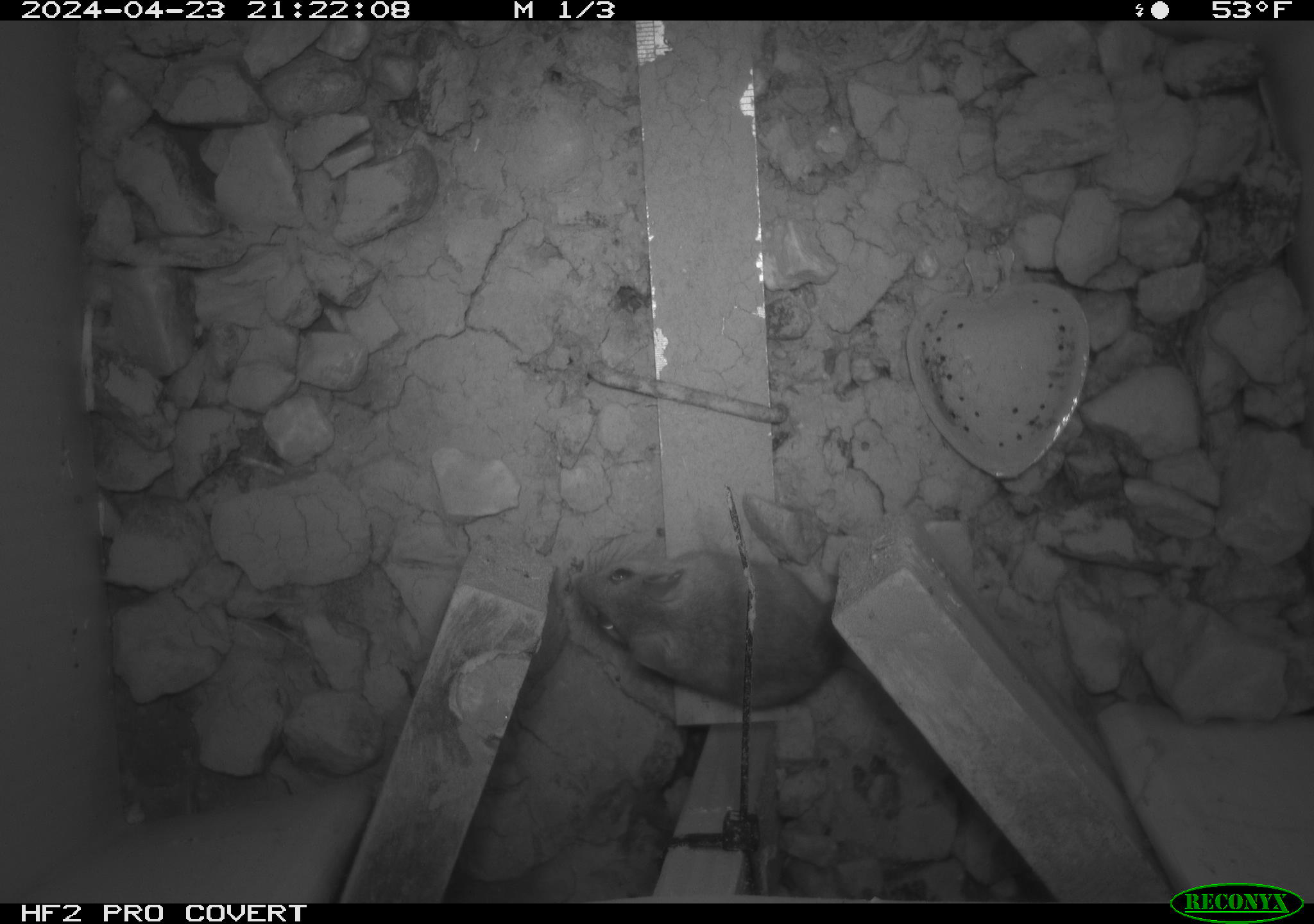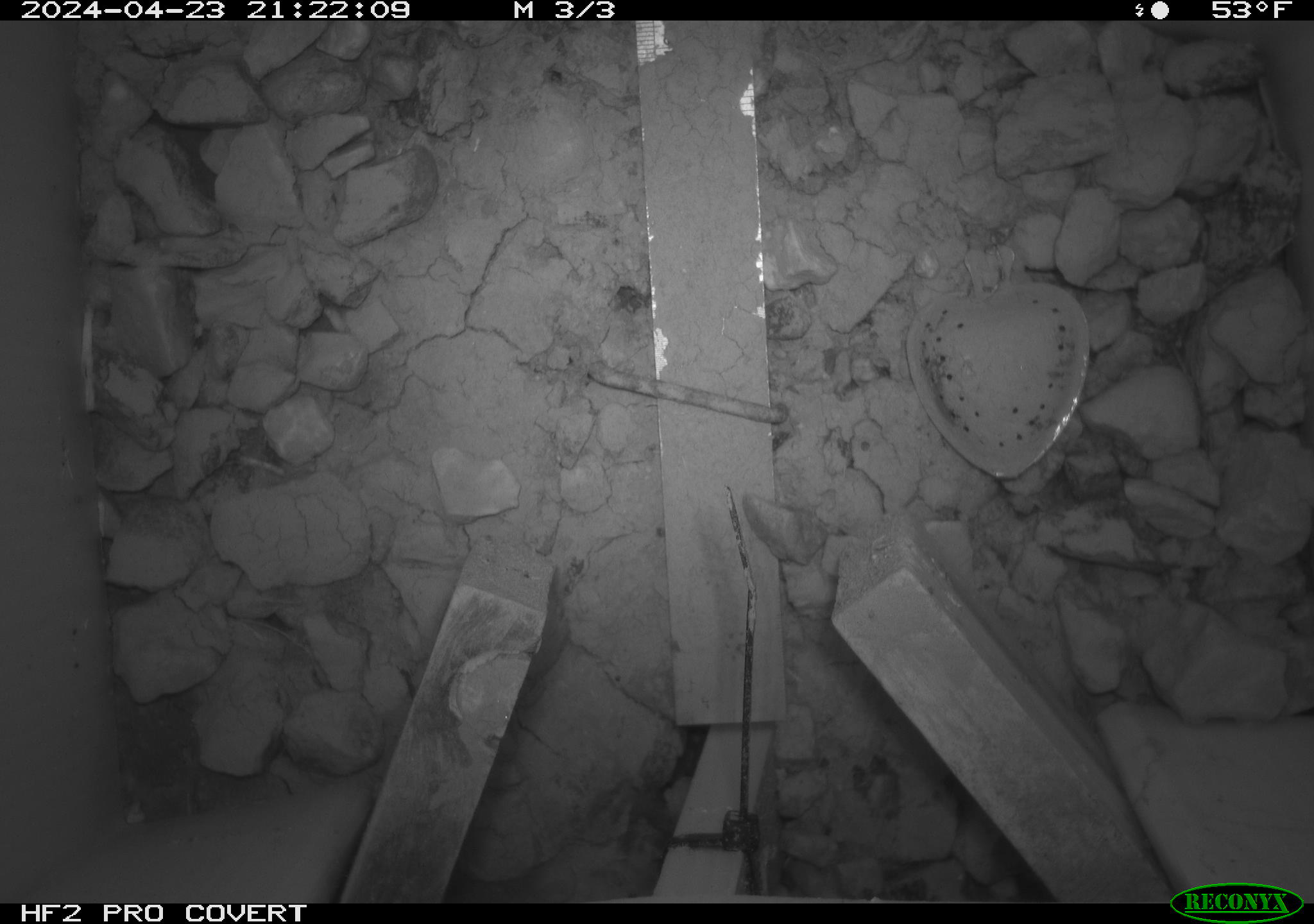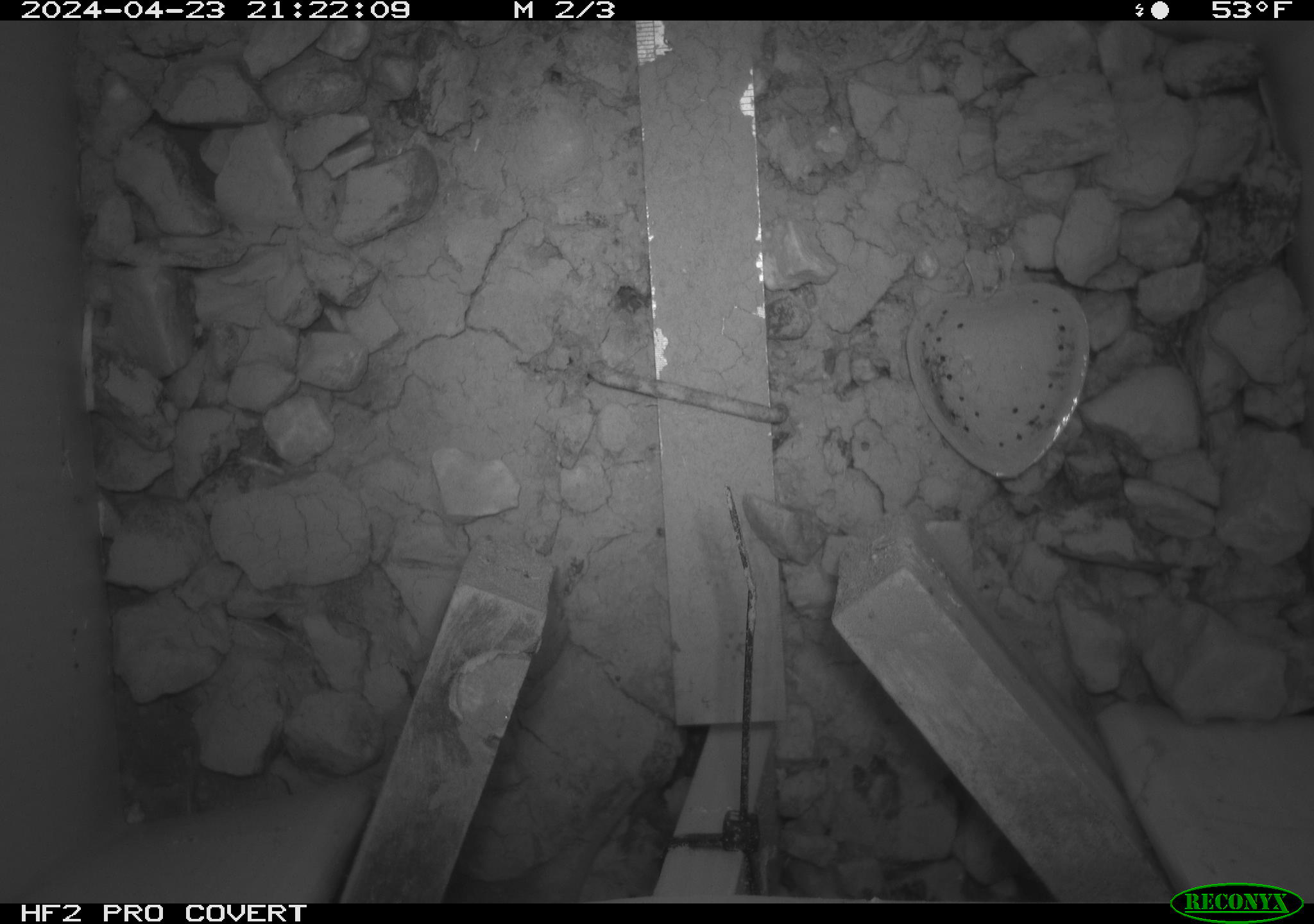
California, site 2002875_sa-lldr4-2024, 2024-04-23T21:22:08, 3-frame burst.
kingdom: Animalia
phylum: Chordata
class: Mammalia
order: Rodentia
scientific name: Rodentia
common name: mouse species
Mouse species (Rodentia).